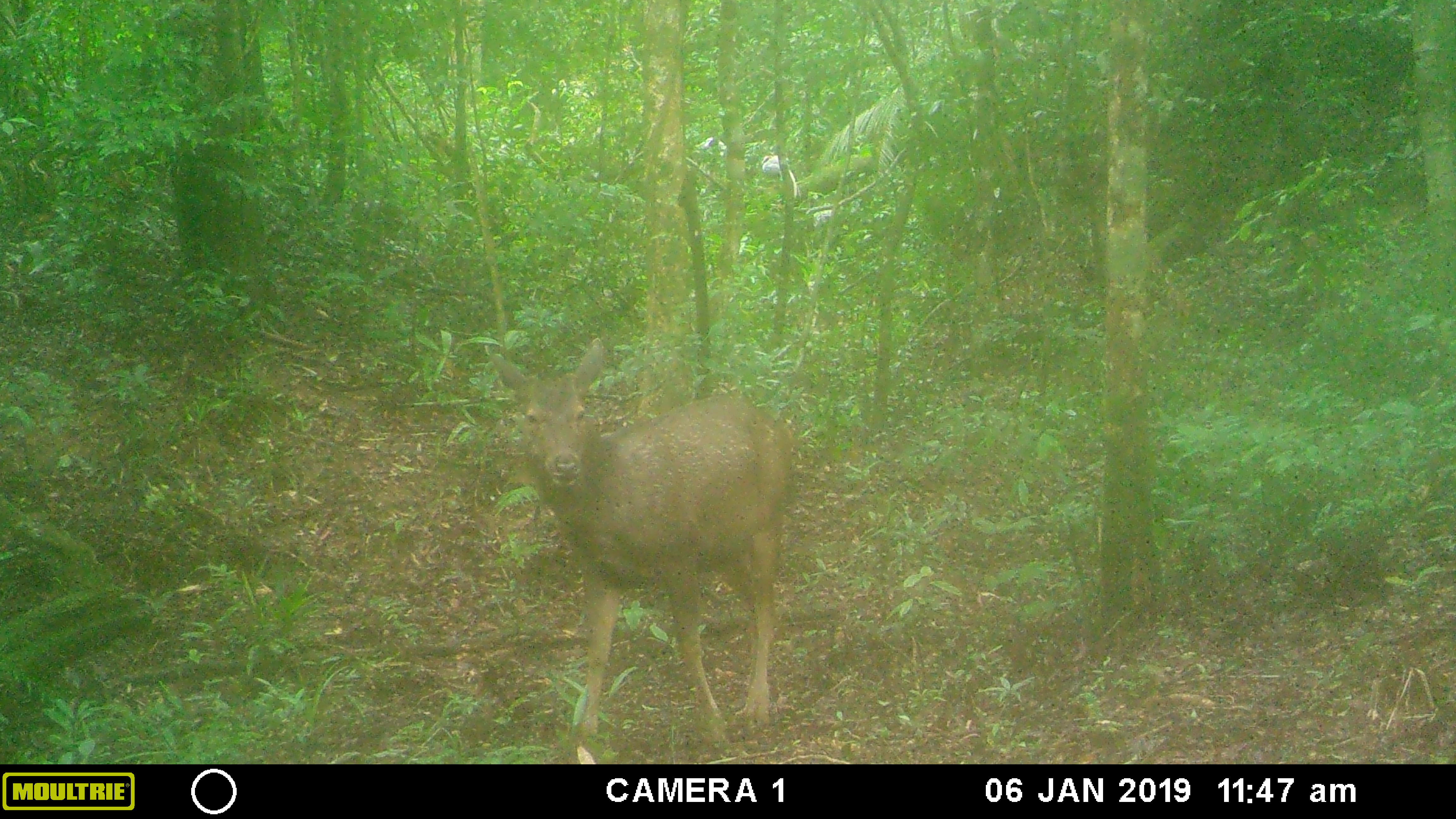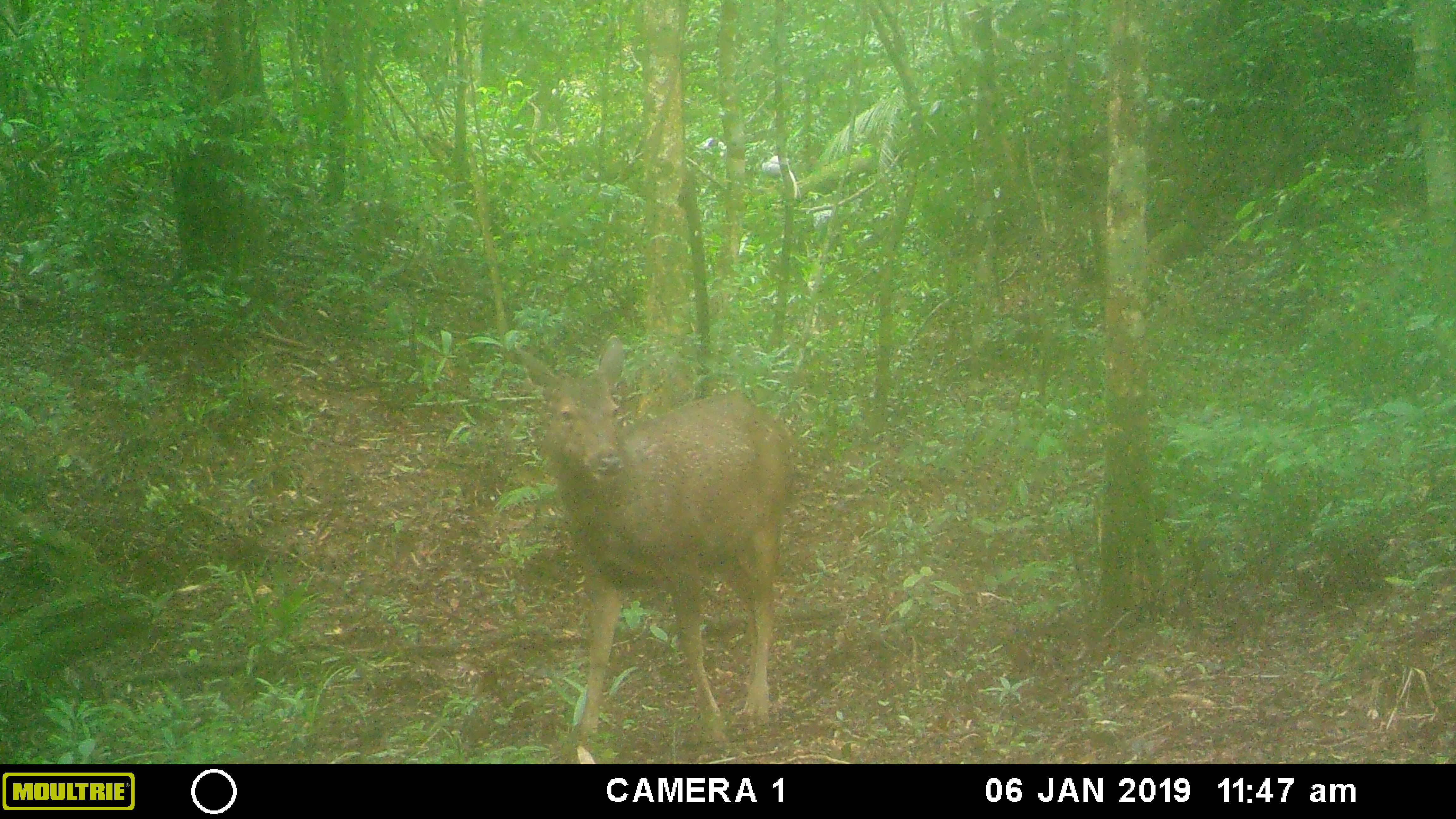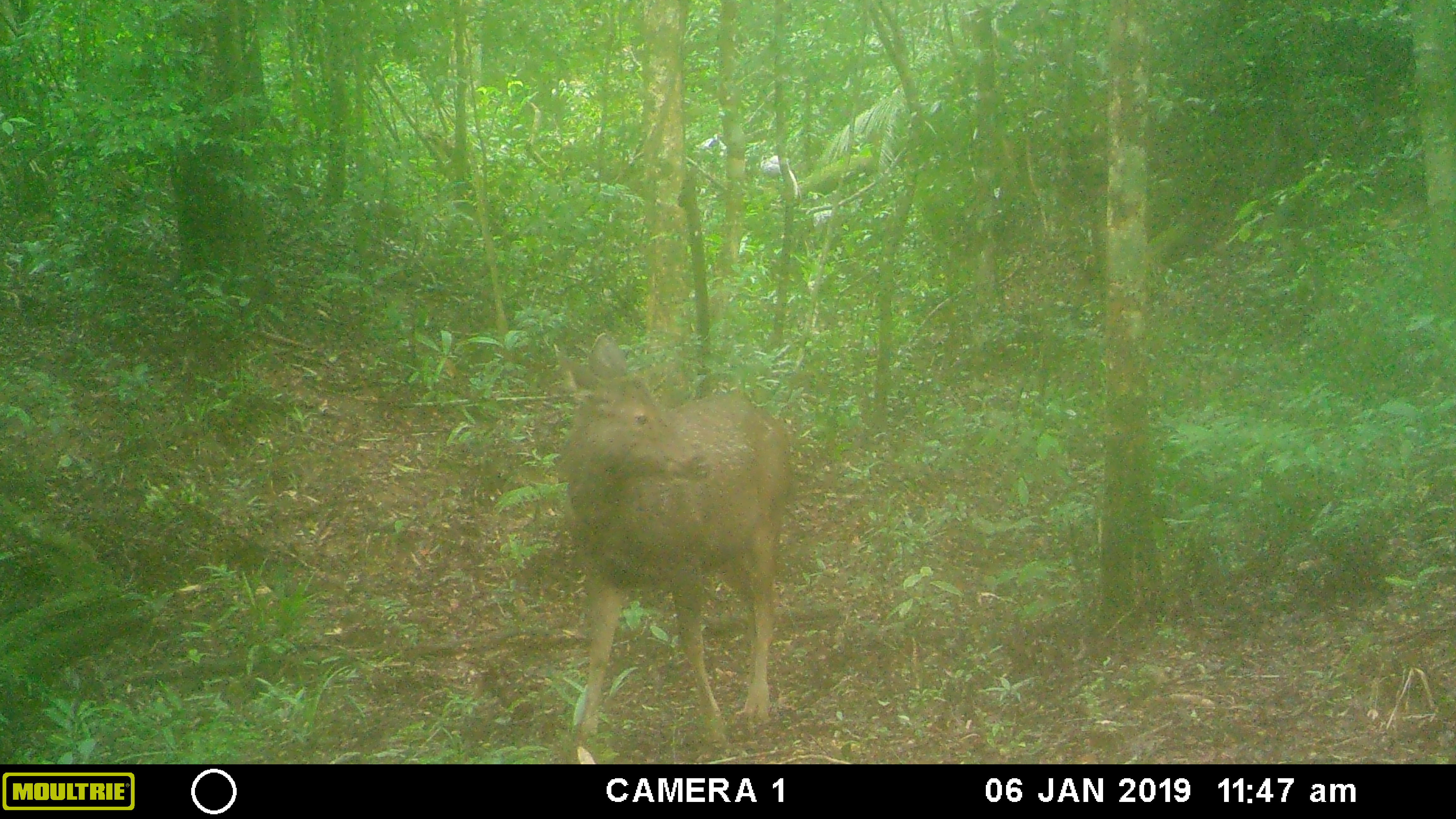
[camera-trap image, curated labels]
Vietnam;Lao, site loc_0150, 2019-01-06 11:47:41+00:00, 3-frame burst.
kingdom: Animalia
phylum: Chordata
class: Mammalia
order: Artiodactyla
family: Cervidae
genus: Rusa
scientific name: Rusa unicolor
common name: sambar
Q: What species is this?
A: Sambar (Rusa unicolor).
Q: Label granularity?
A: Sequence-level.